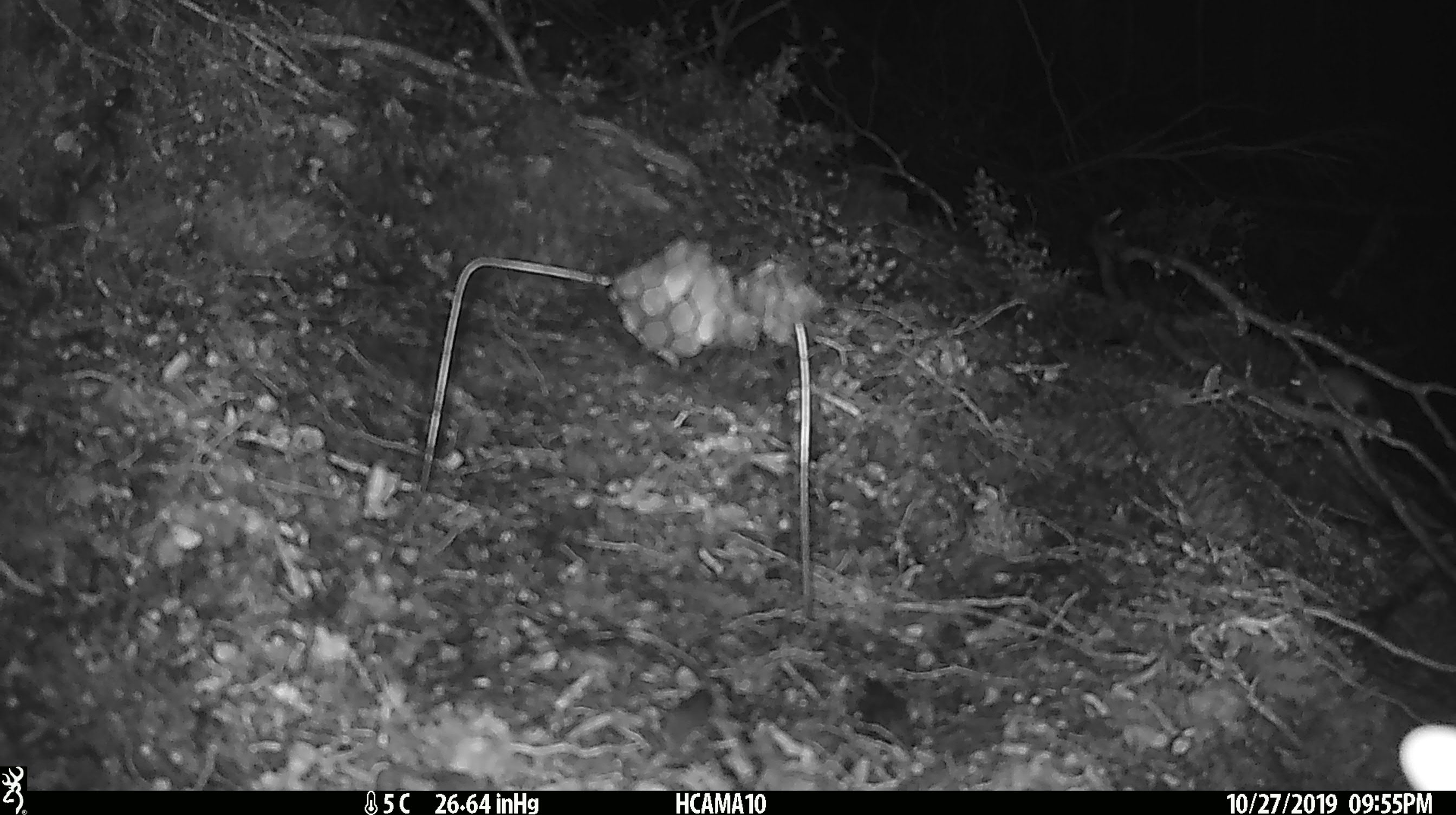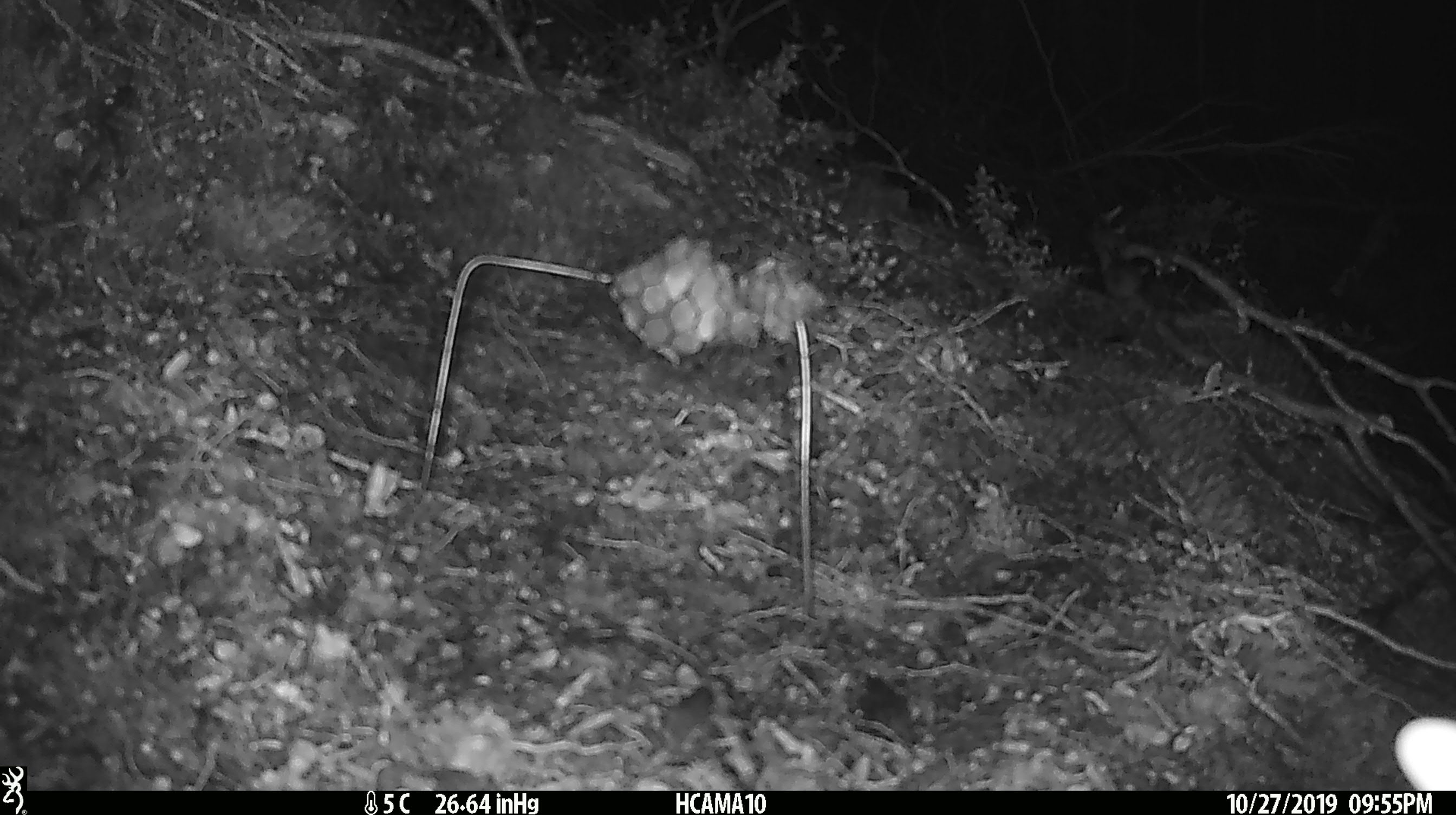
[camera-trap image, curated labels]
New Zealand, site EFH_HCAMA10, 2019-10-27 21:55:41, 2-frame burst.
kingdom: Animalia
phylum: Chordata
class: Mammalia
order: Rodentia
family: Muridae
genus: Mus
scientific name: Mus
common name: mouse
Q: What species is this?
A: Mouse (Mus).